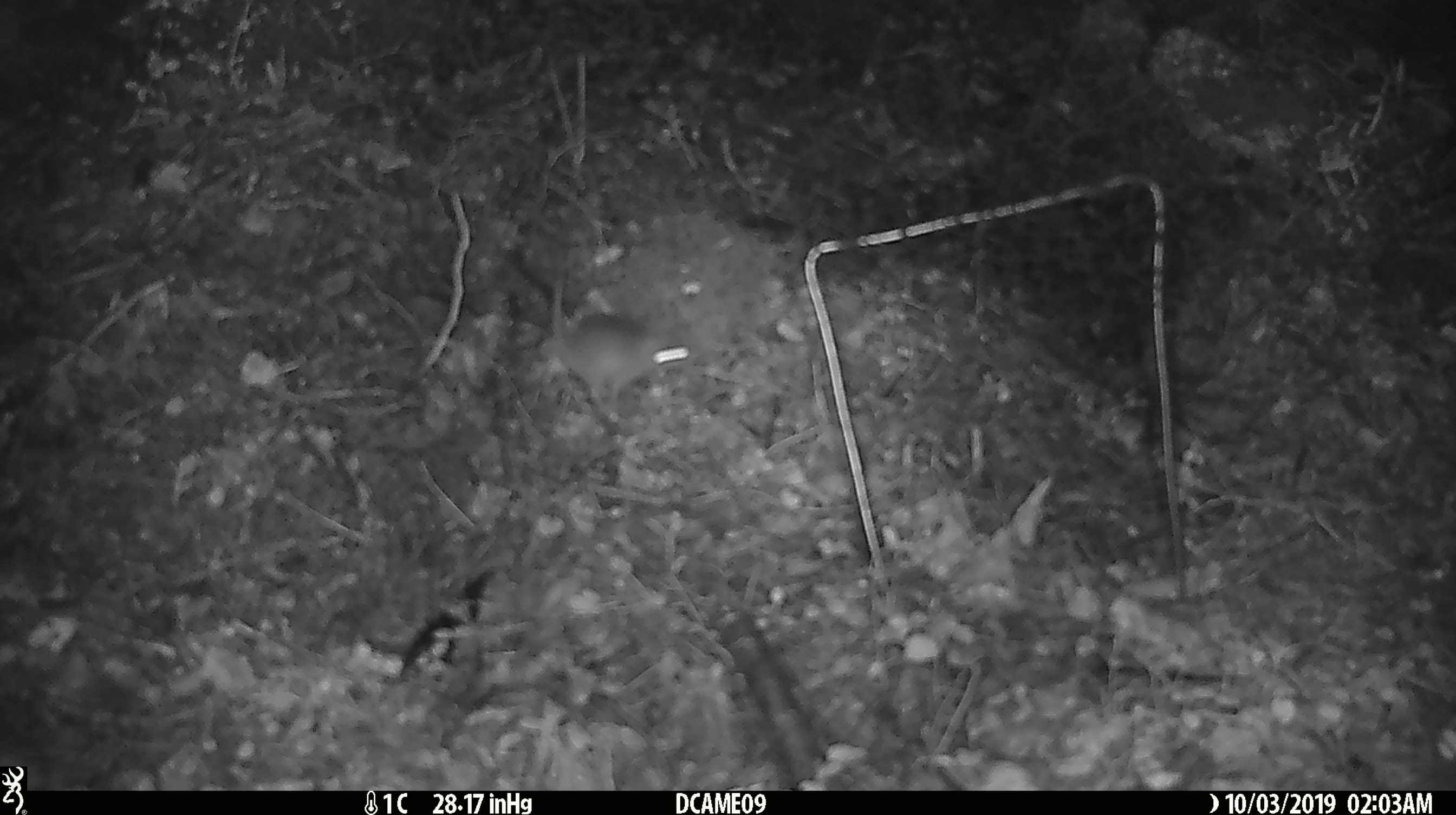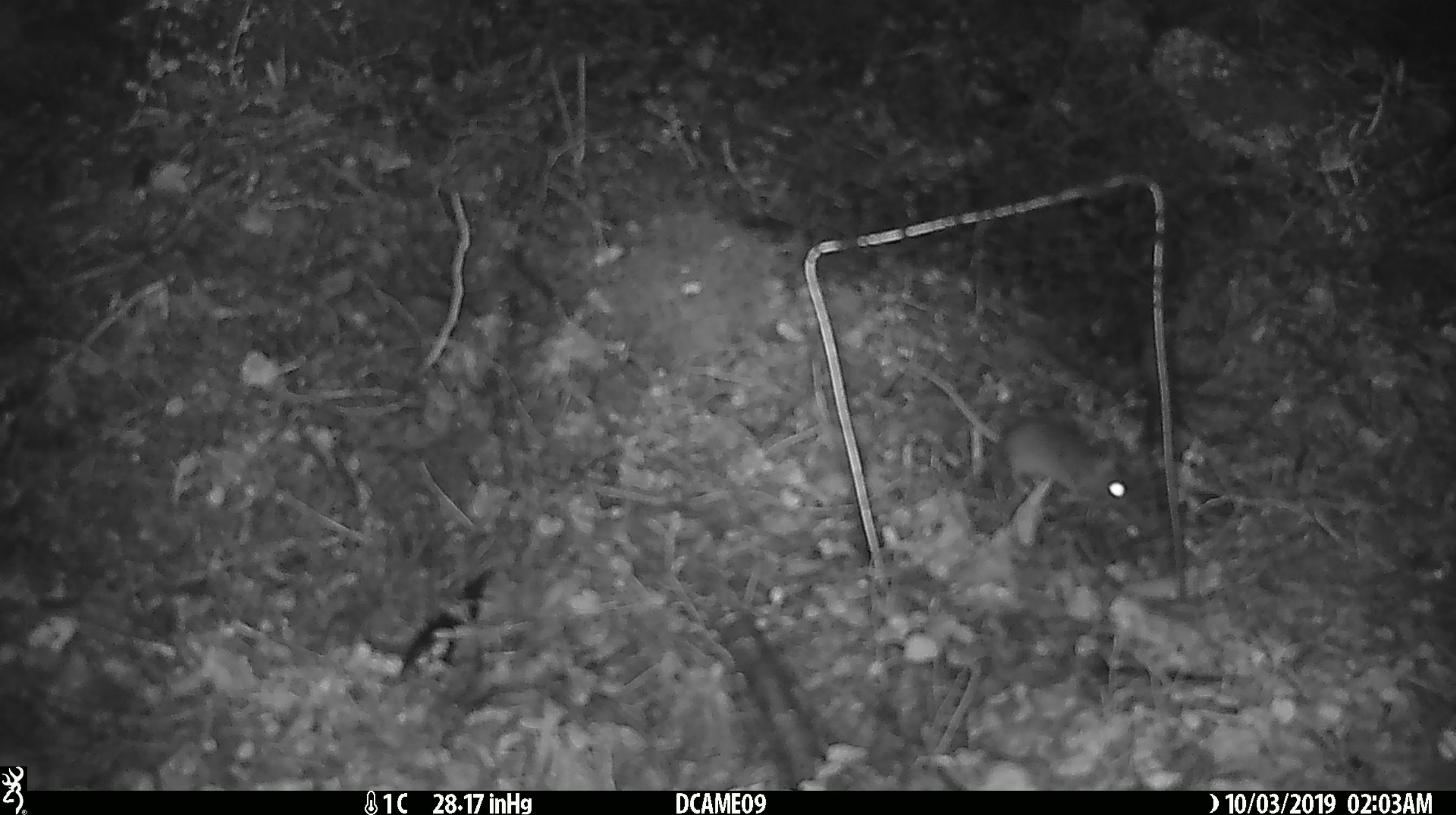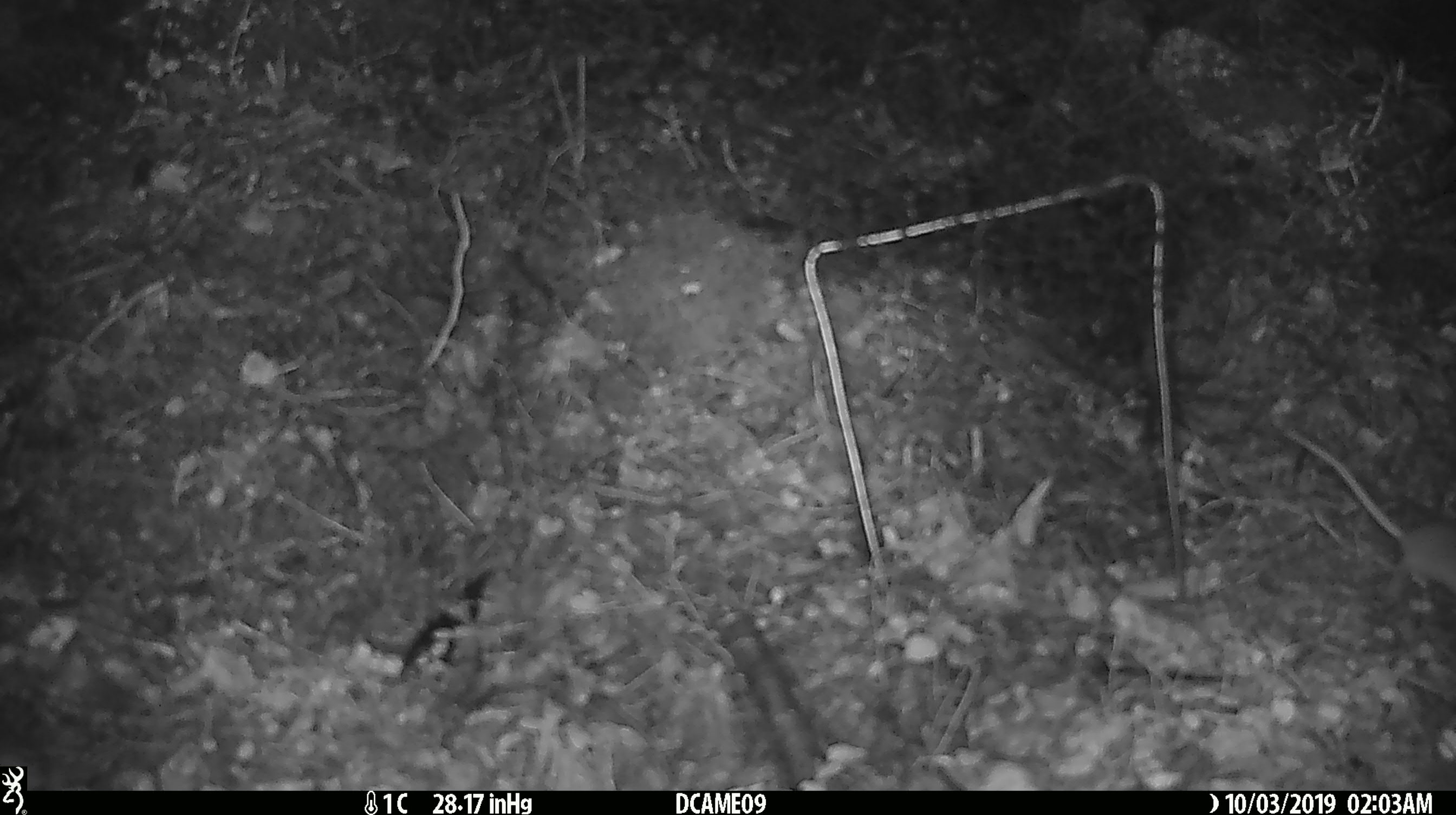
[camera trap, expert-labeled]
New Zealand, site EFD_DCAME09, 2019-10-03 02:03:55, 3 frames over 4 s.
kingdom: Animalia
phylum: Chordata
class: Mammalia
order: Rodentia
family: Muridae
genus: Mus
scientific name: Mus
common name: mouse